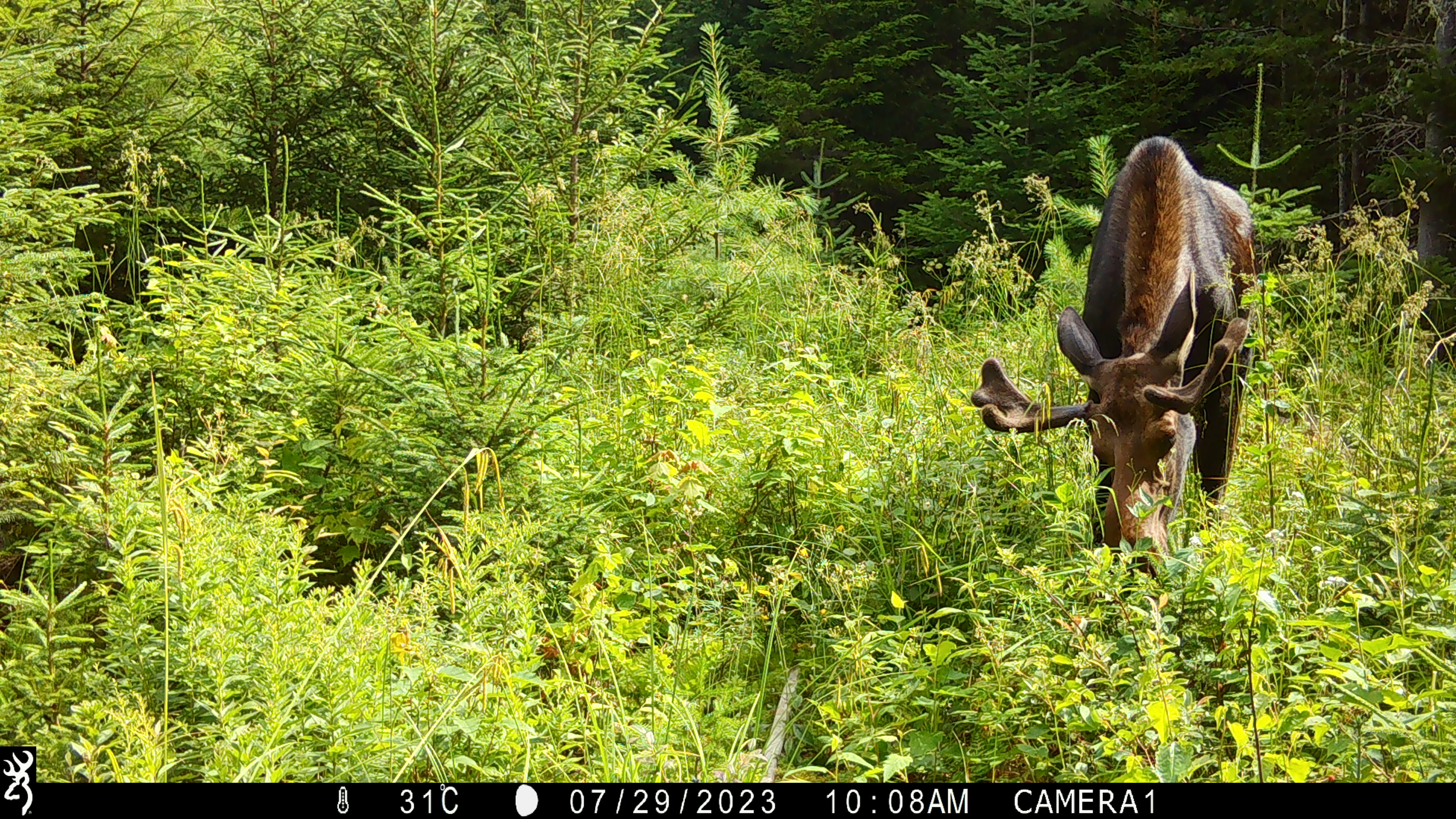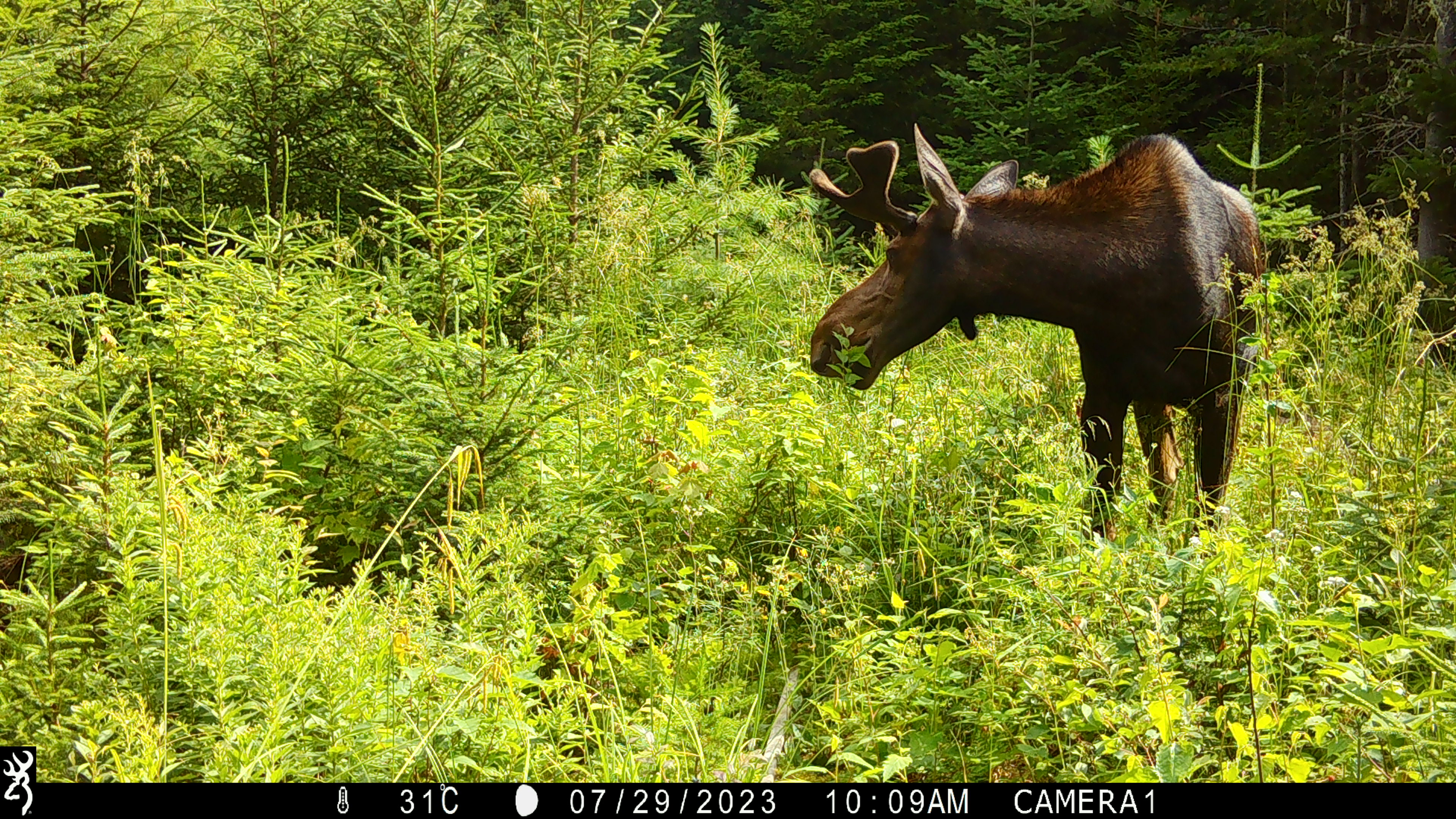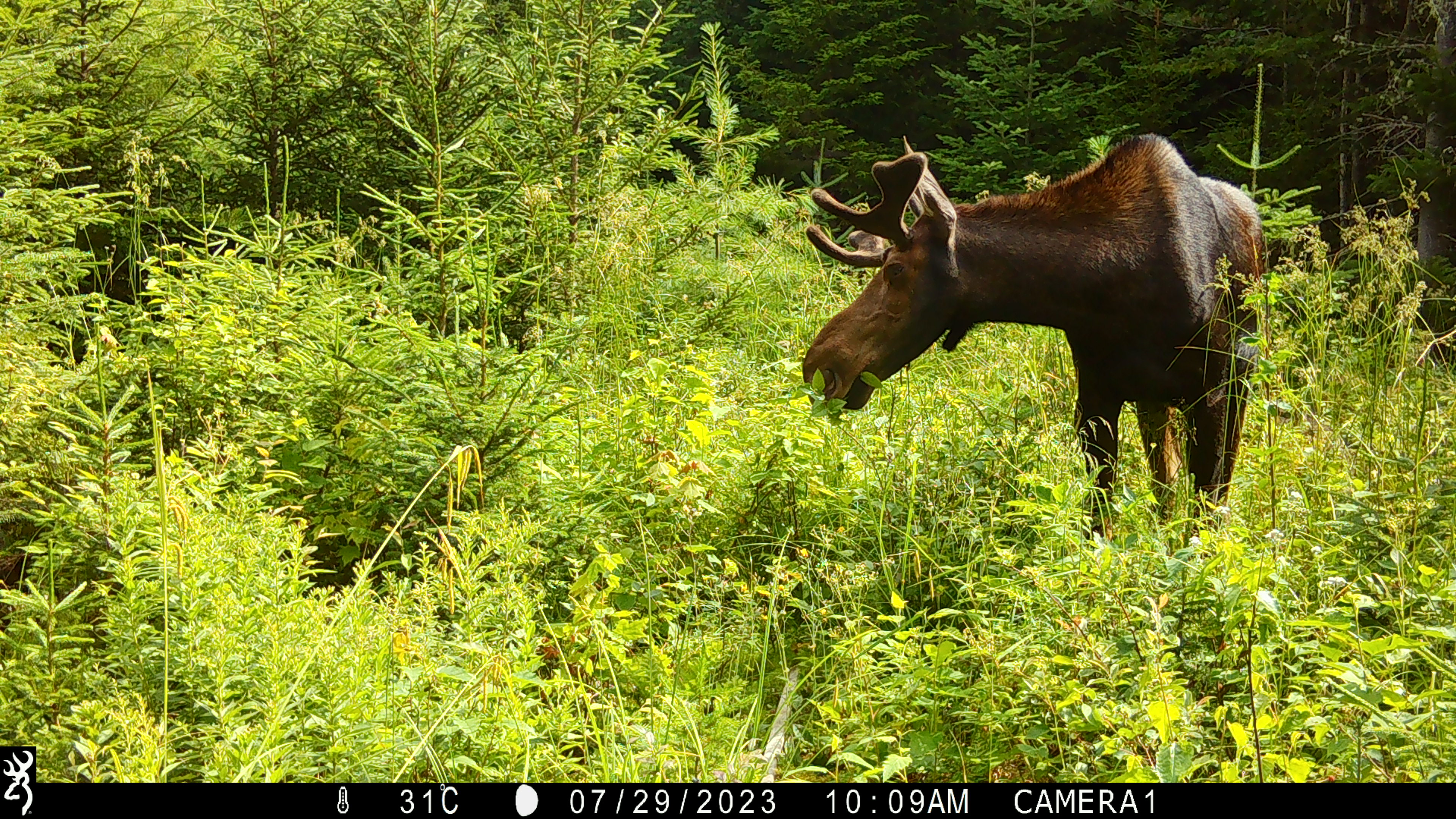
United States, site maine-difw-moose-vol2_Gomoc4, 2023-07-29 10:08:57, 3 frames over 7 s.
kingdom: Animalia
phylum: Chordata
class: Mammalia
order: Artiodactyla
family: Cervidae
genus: Alces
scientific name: Alces alces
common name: moose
Moose (Alces alces).